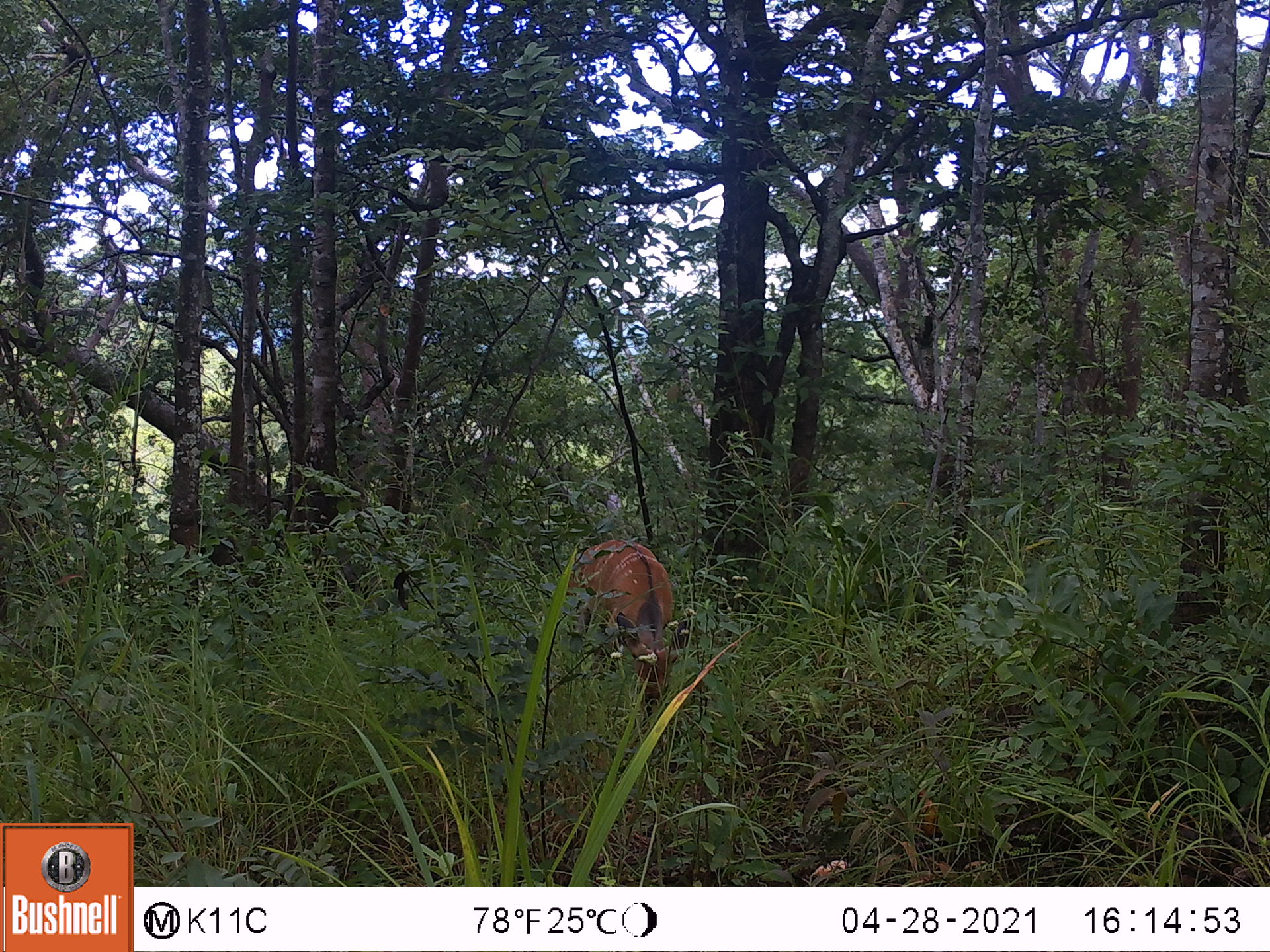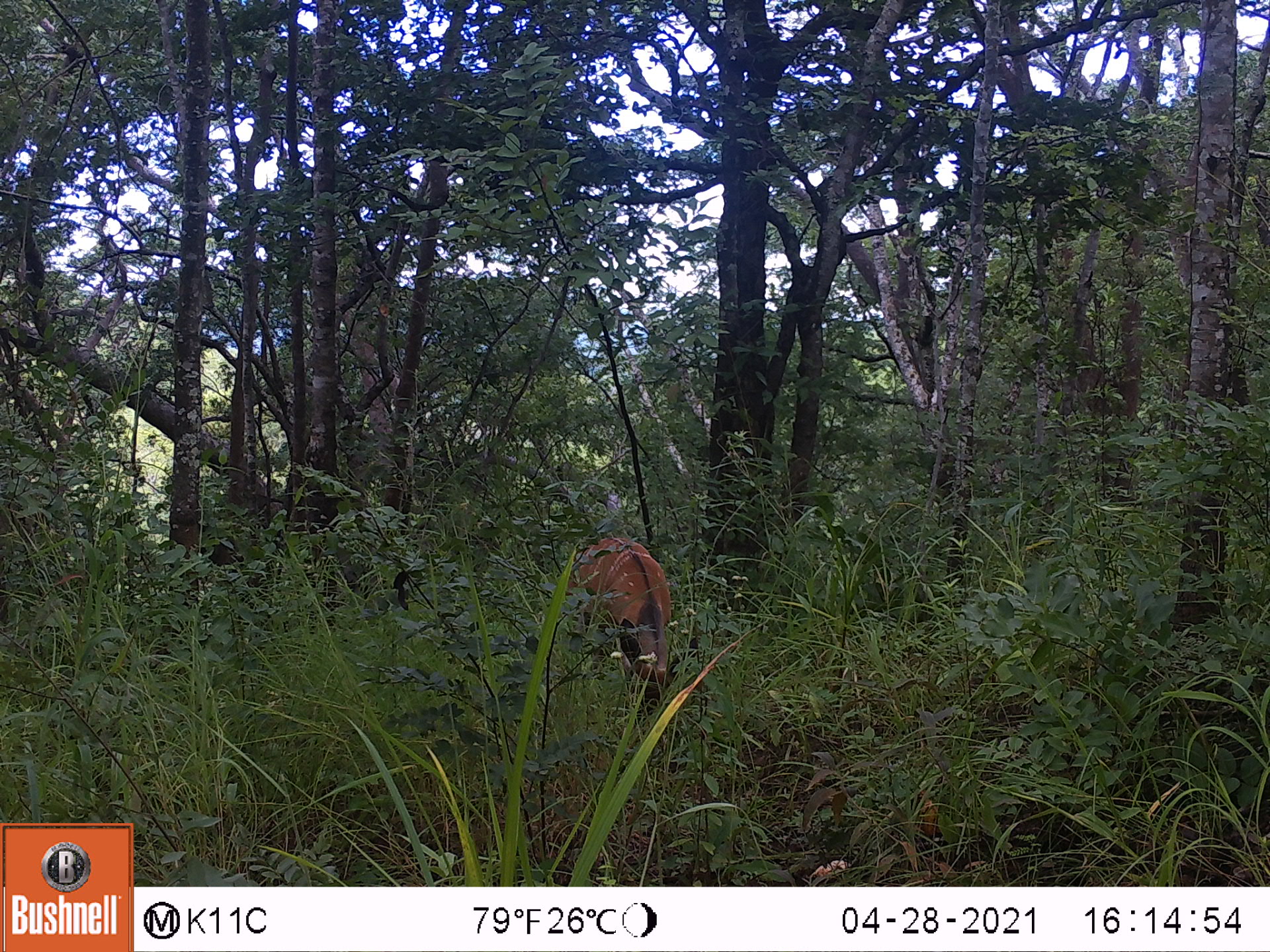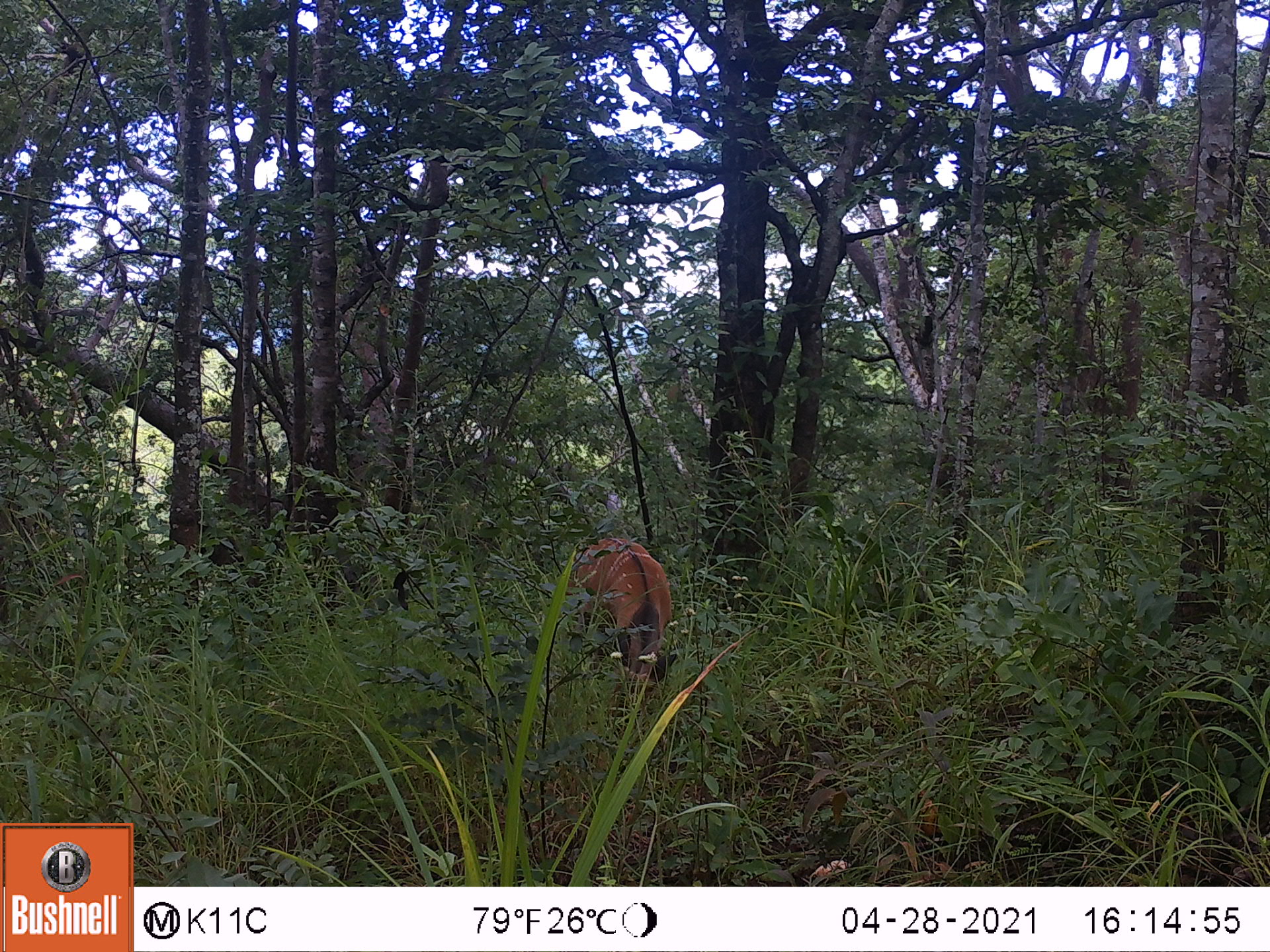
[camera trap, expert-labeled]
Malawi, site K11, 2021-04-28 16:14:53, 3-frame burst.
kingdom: Animalia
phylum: Chordata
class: Mammalia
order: Artiodactyla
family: Bovidae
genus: Tragelaphus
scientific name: Tragelaphus sylvaticus sylvaticus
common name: cape bushbuck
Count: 1.